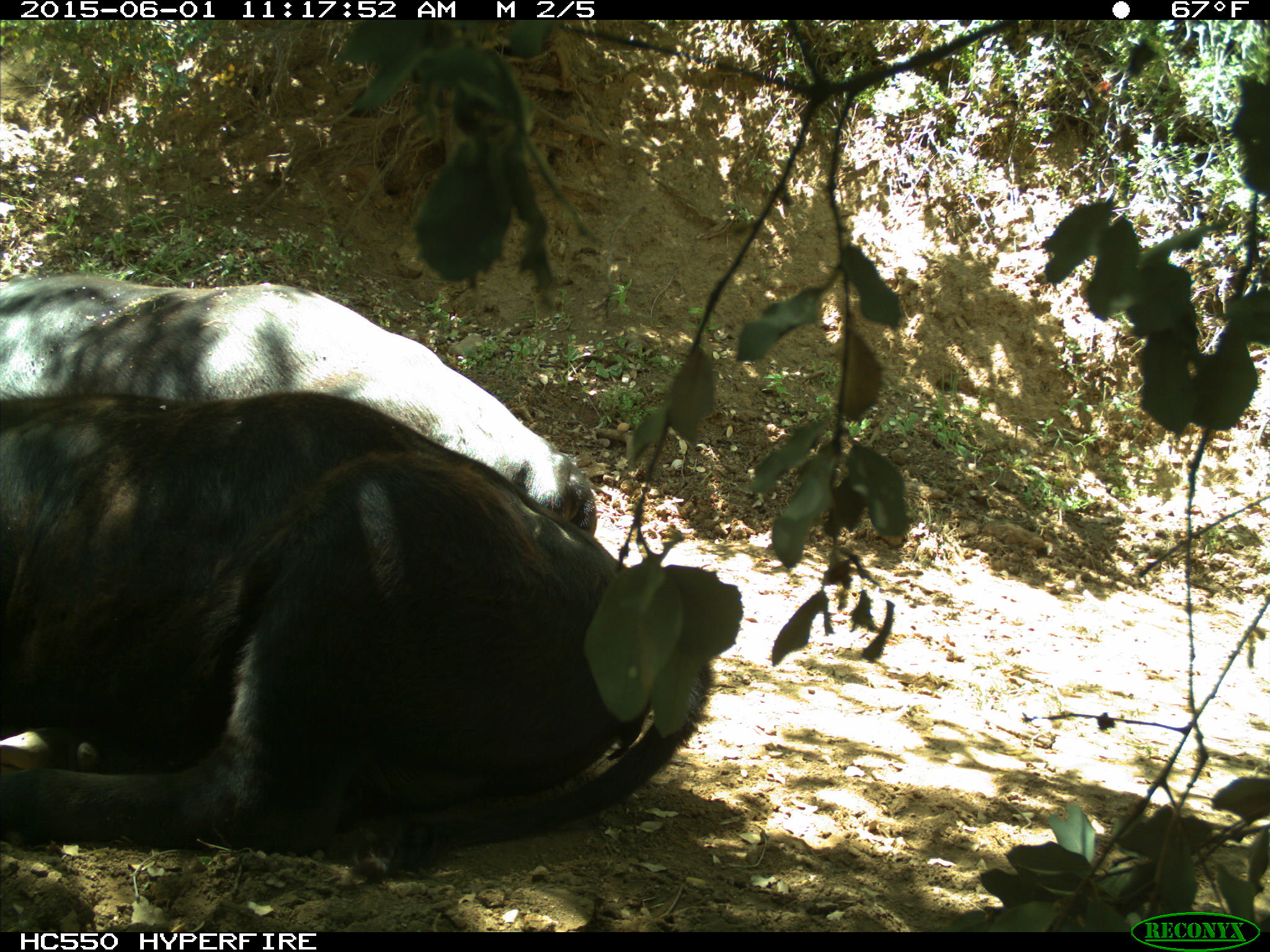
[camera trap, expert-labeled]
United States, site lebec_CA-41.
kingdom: Animalia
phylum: Chordata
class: Mammalia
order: Artiodactyla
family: Bovidae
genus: Bos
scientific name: Bos taurus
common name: domestic cow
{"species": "Bos taurus (domestic cow)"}